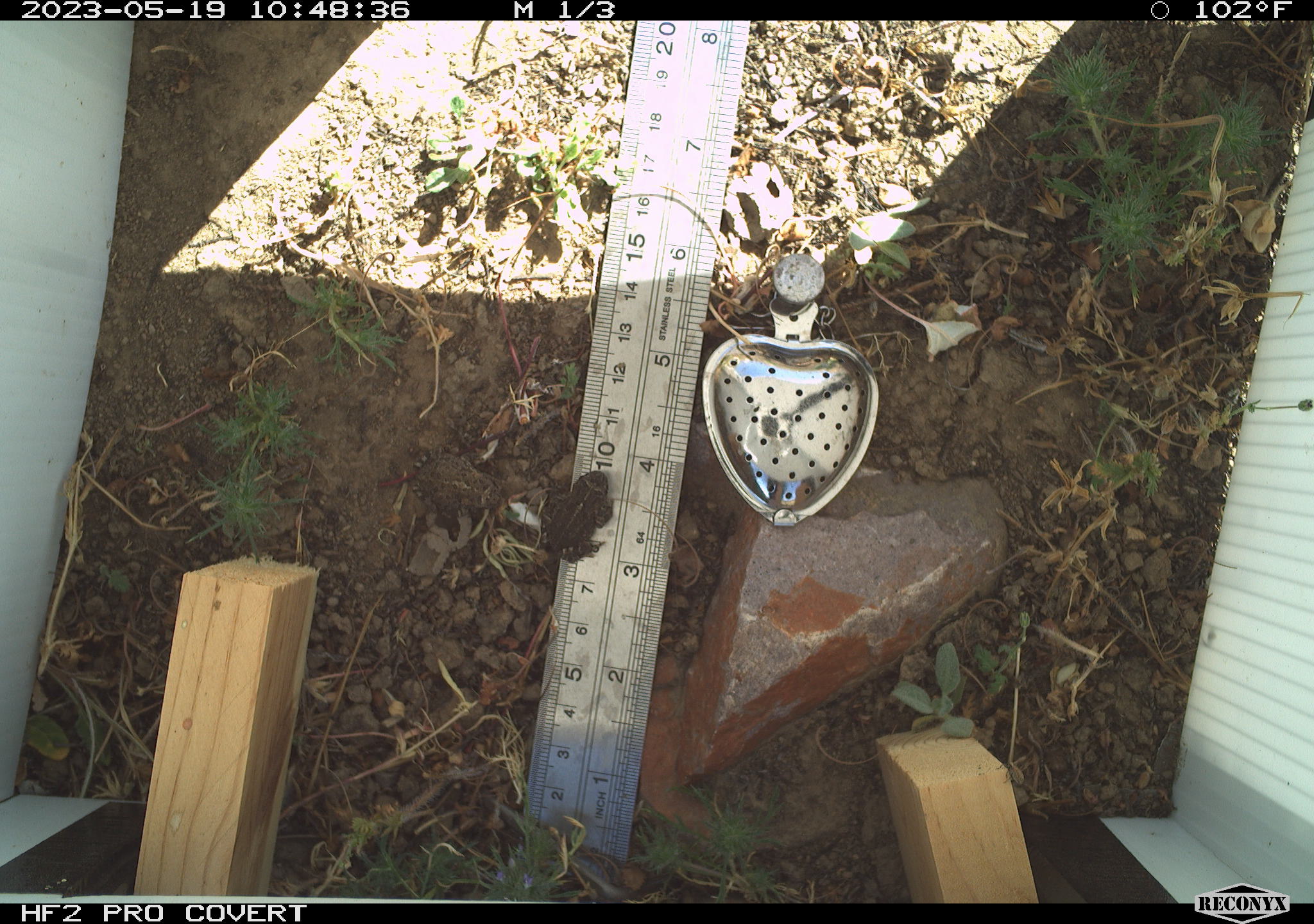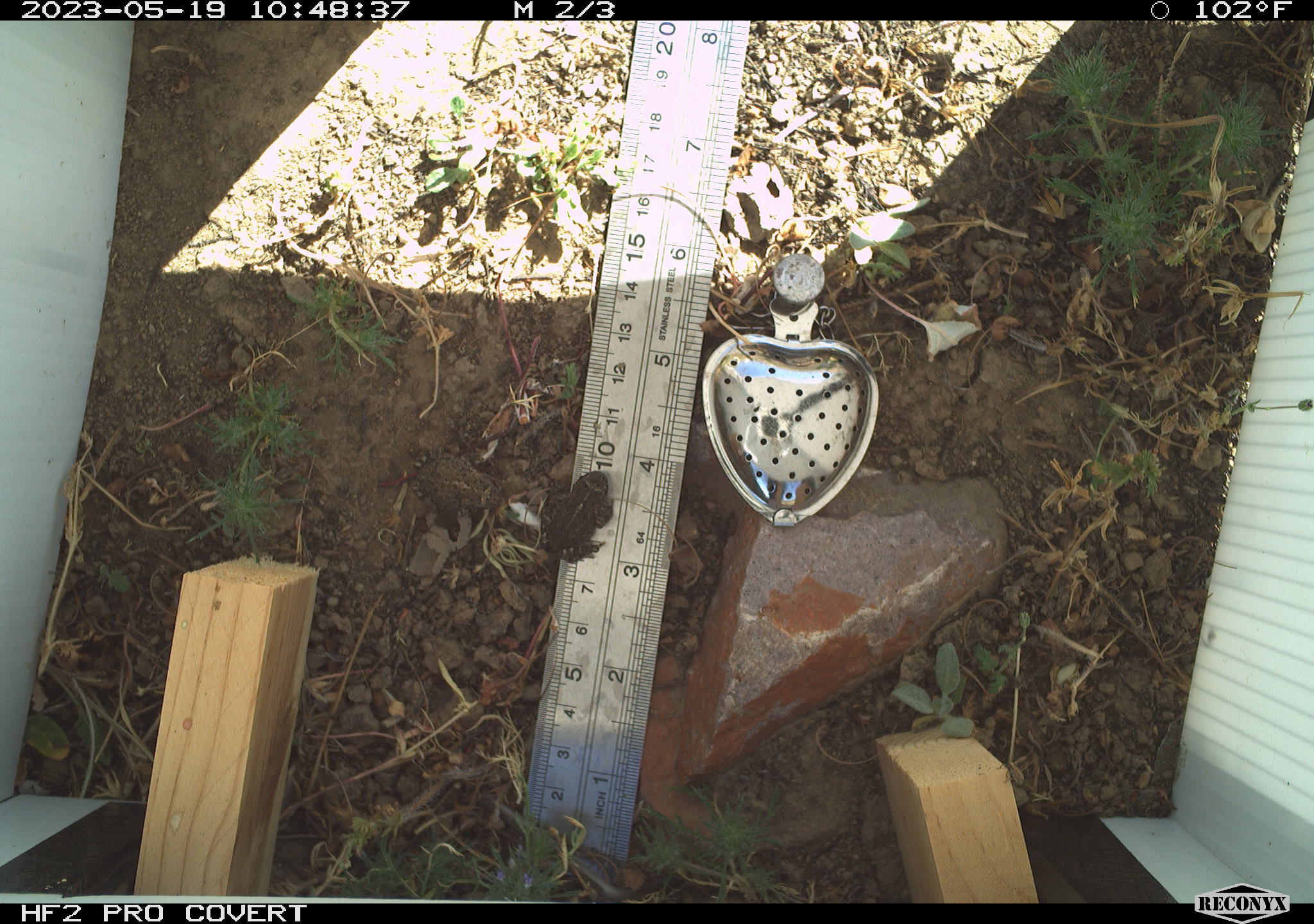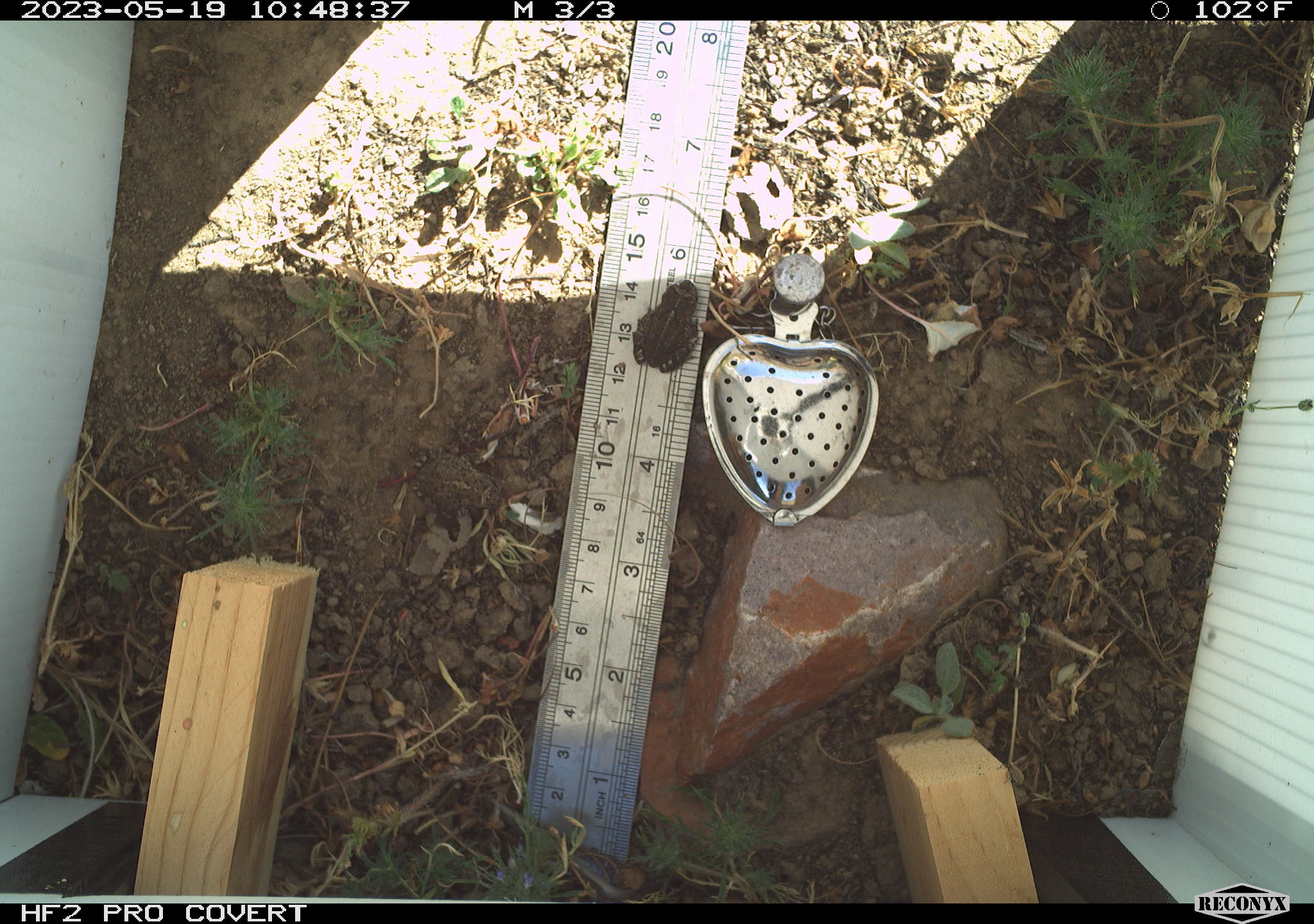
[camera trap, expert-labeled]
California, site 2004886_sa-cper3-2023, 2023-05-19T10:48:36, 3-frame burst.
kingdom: Animalia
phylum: Chordata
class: Amphibia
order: Anura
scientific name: Anura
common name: frogs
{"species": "frogs (Anura)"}